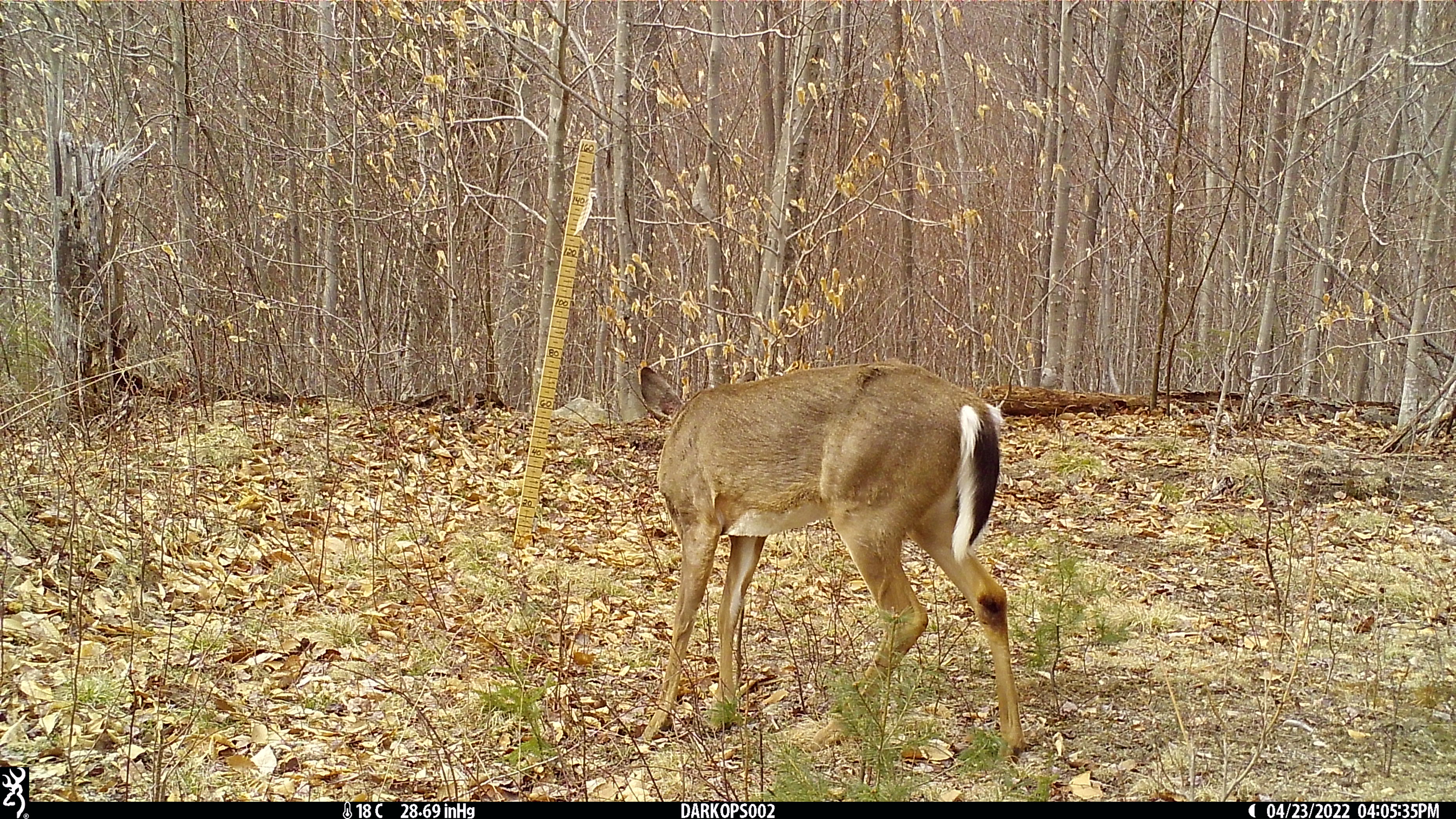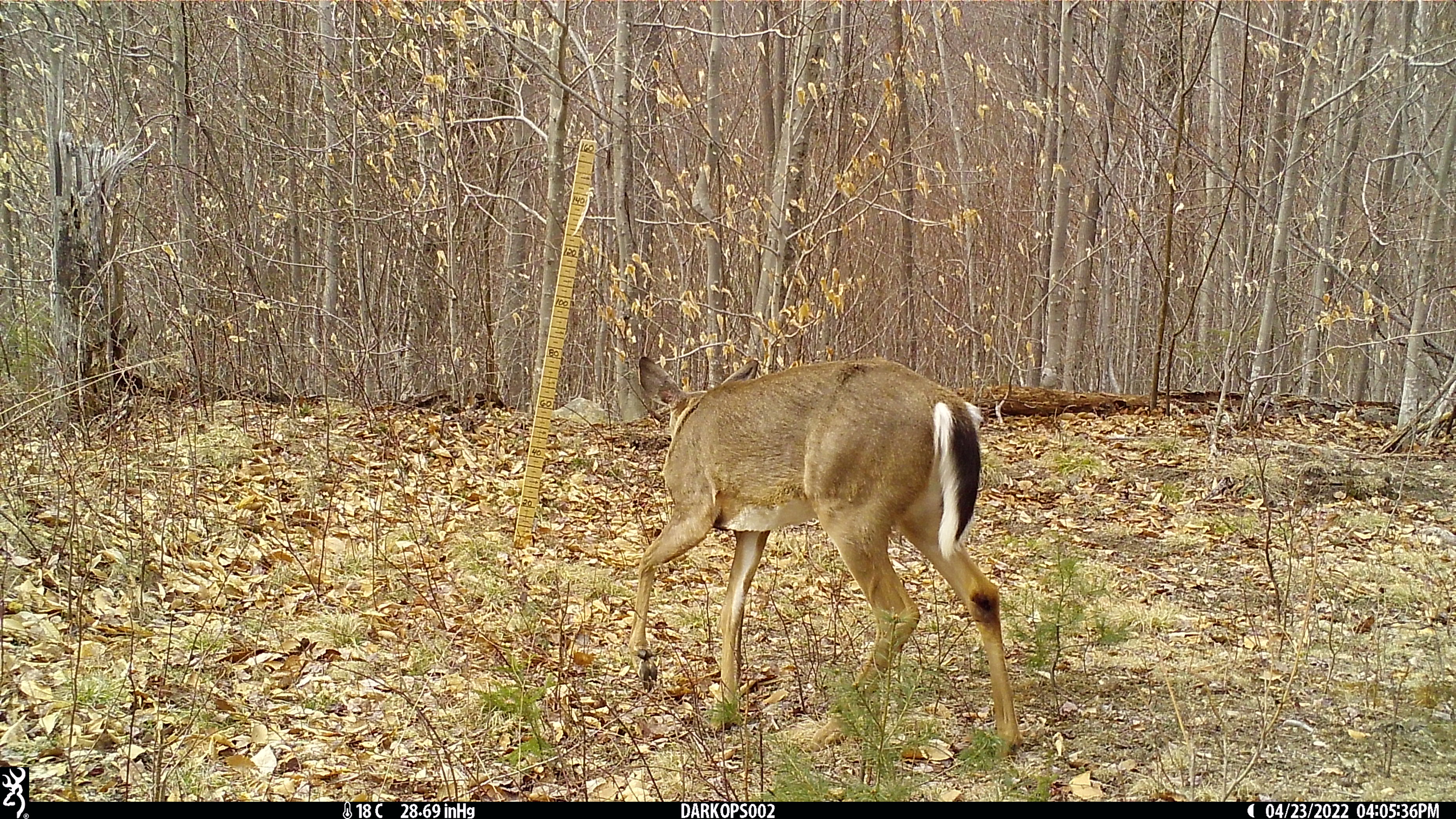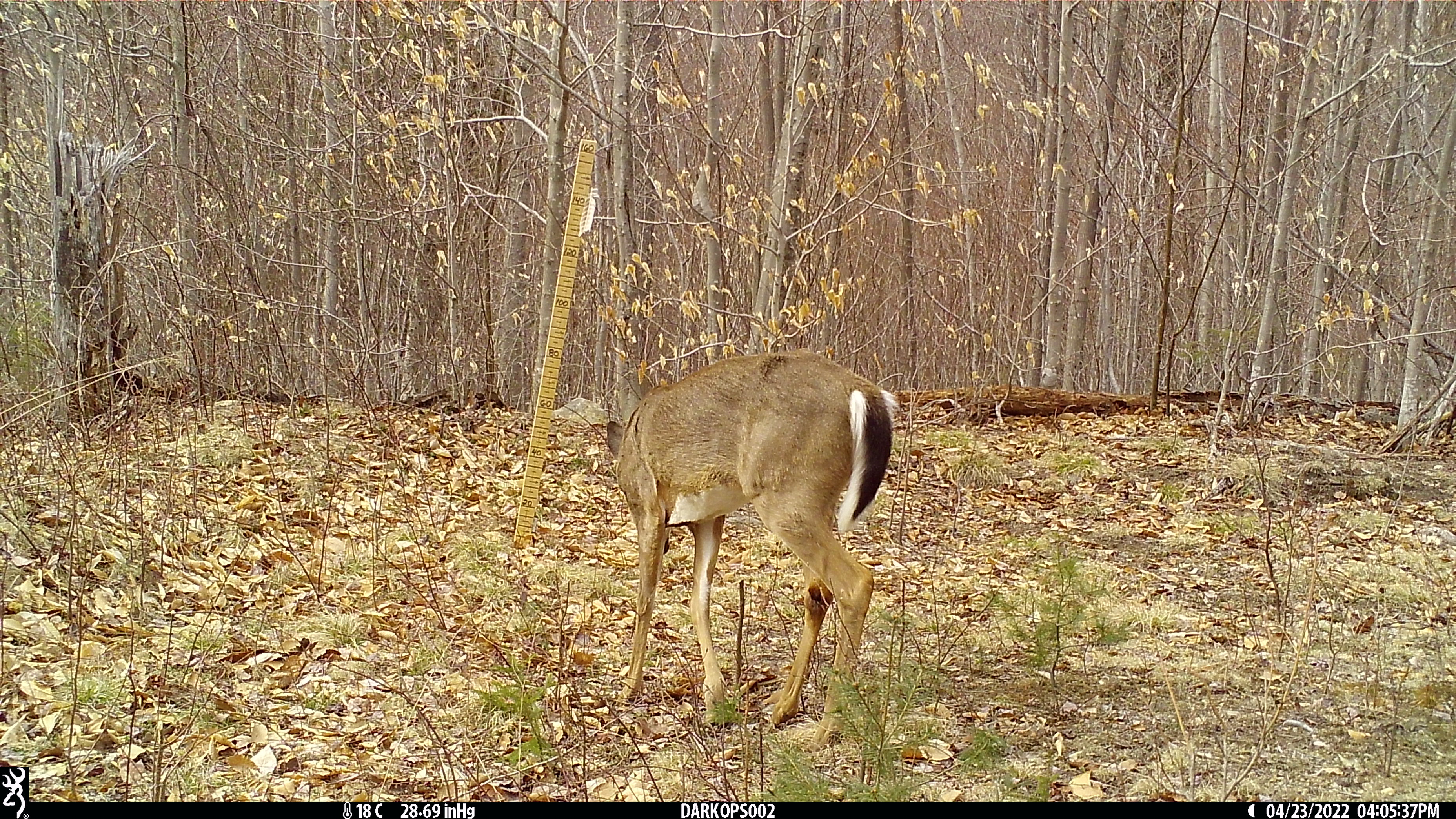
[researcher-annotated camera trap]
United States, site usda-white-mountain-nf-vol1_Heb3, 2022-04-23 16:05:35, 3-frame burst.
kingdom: Animalia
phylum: Chordata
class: Mammalia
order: Artiodactyla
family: Cervidae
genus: Odocoileus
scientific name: Odocoileus virginianus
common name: white-tailed deer